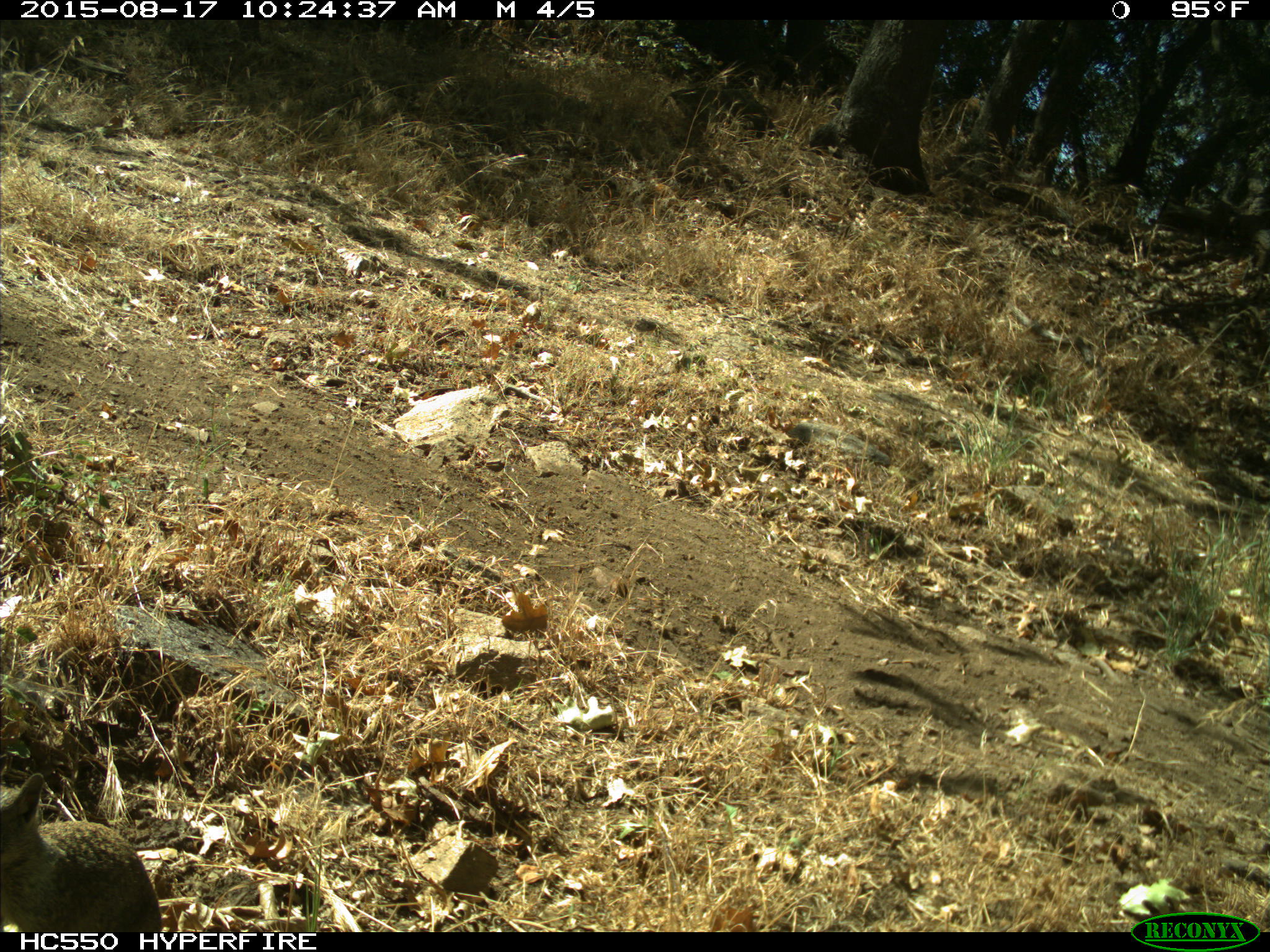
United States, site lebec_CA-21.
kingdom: Animalia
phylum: Chordata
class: Mammalia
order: Rodentia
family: Sciuridae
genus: Otospermophilus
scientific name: Otospermophilus beecheyi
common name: california ground squirrel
Otospermophilus beecheyi (california ground squirrel).